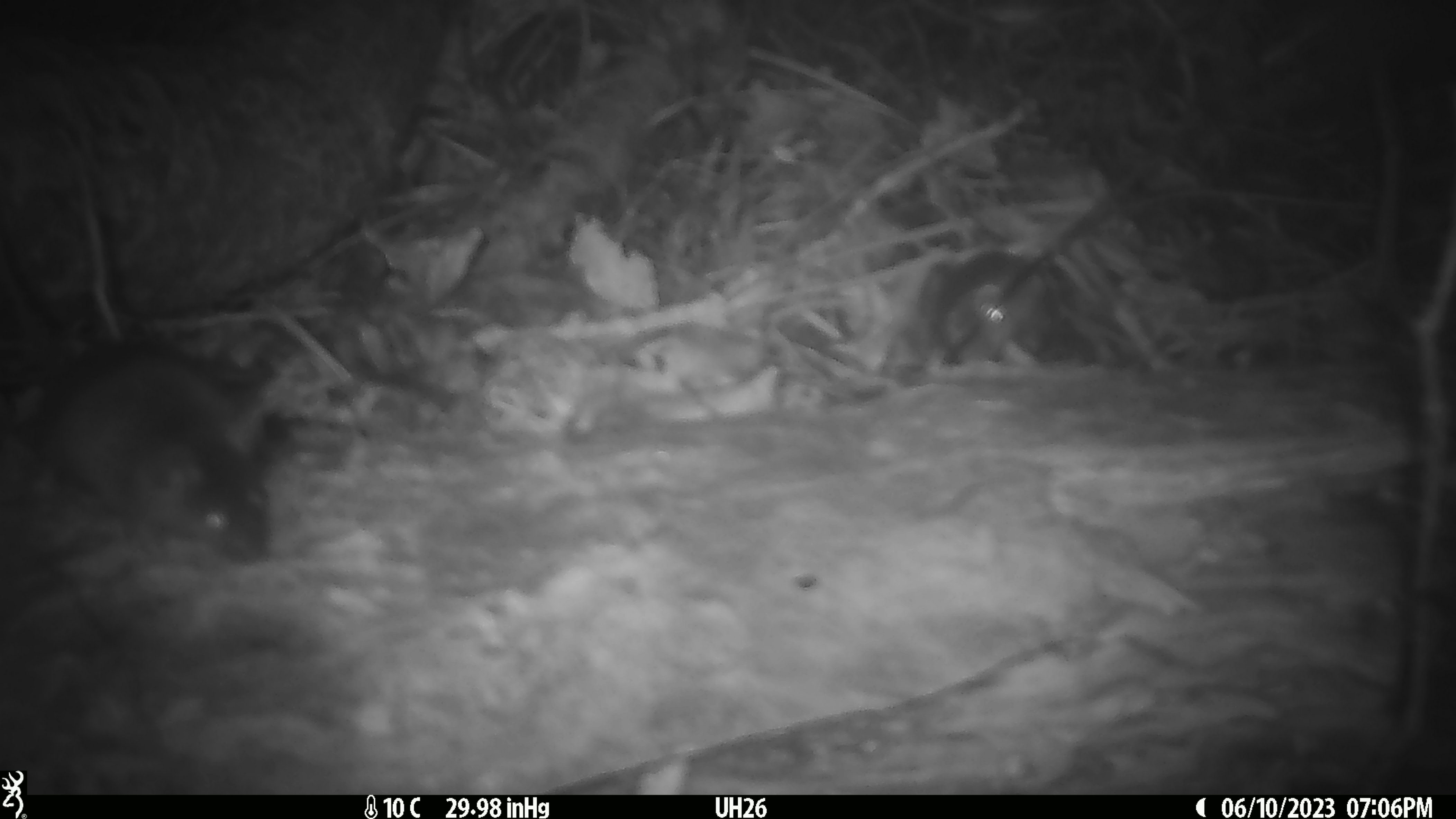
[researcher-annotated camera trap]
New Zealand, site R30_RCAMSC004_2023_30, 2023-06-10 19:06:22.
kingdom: Animalia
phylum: Chordata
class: Mammalia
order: Rodentia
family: Muridae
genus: Mus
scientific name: Mus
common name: mouse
Mouse (Mus).